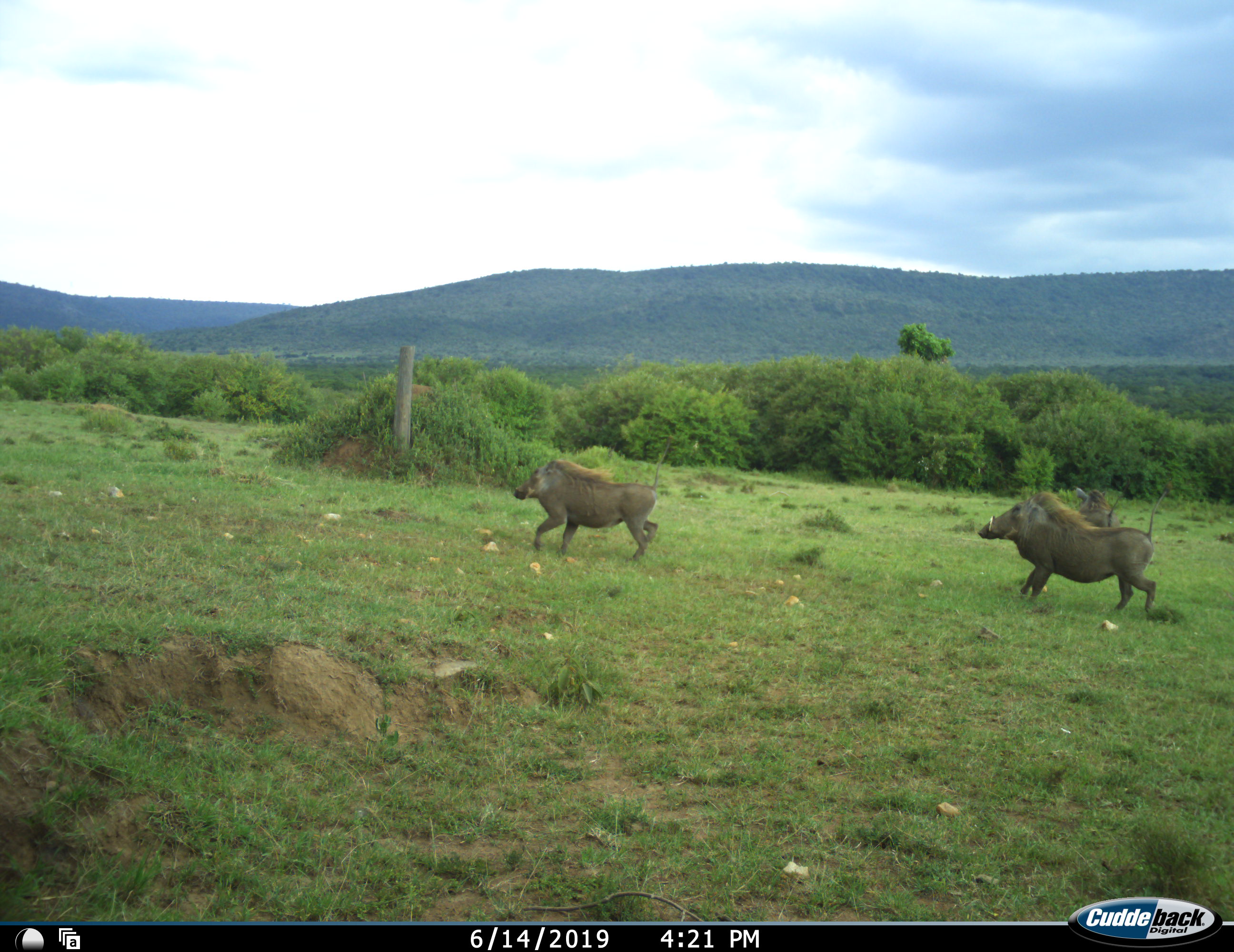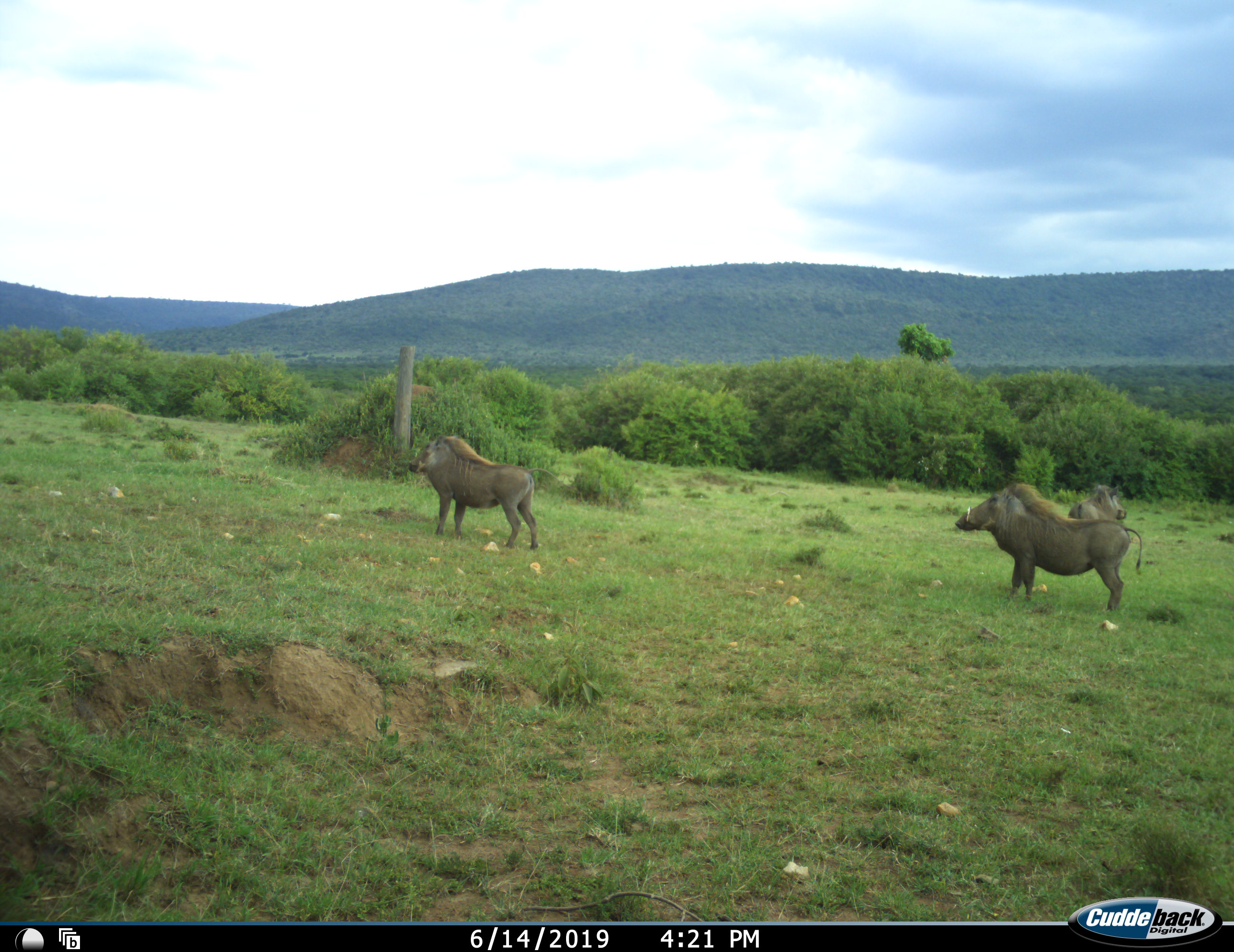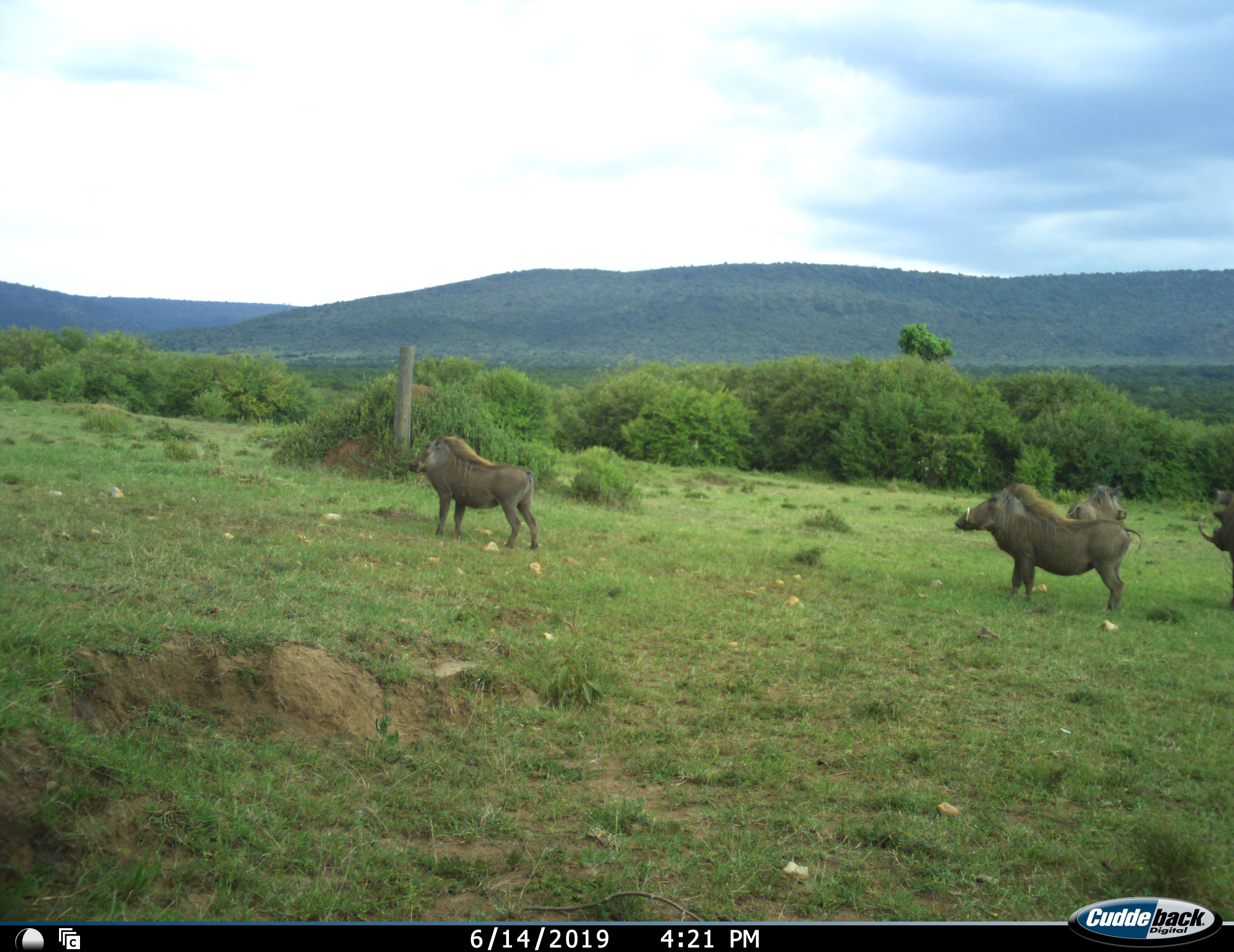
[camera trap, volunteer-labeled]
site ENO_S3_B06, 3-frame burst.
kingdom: Animalia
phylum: Chordata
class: Mammalia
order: Artiodactyla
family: Suidae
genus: Phacochoerus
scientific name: Phacochoerus africanus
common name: warthog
Warthog (Phacochoerus africanus), count 4. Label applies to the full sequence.